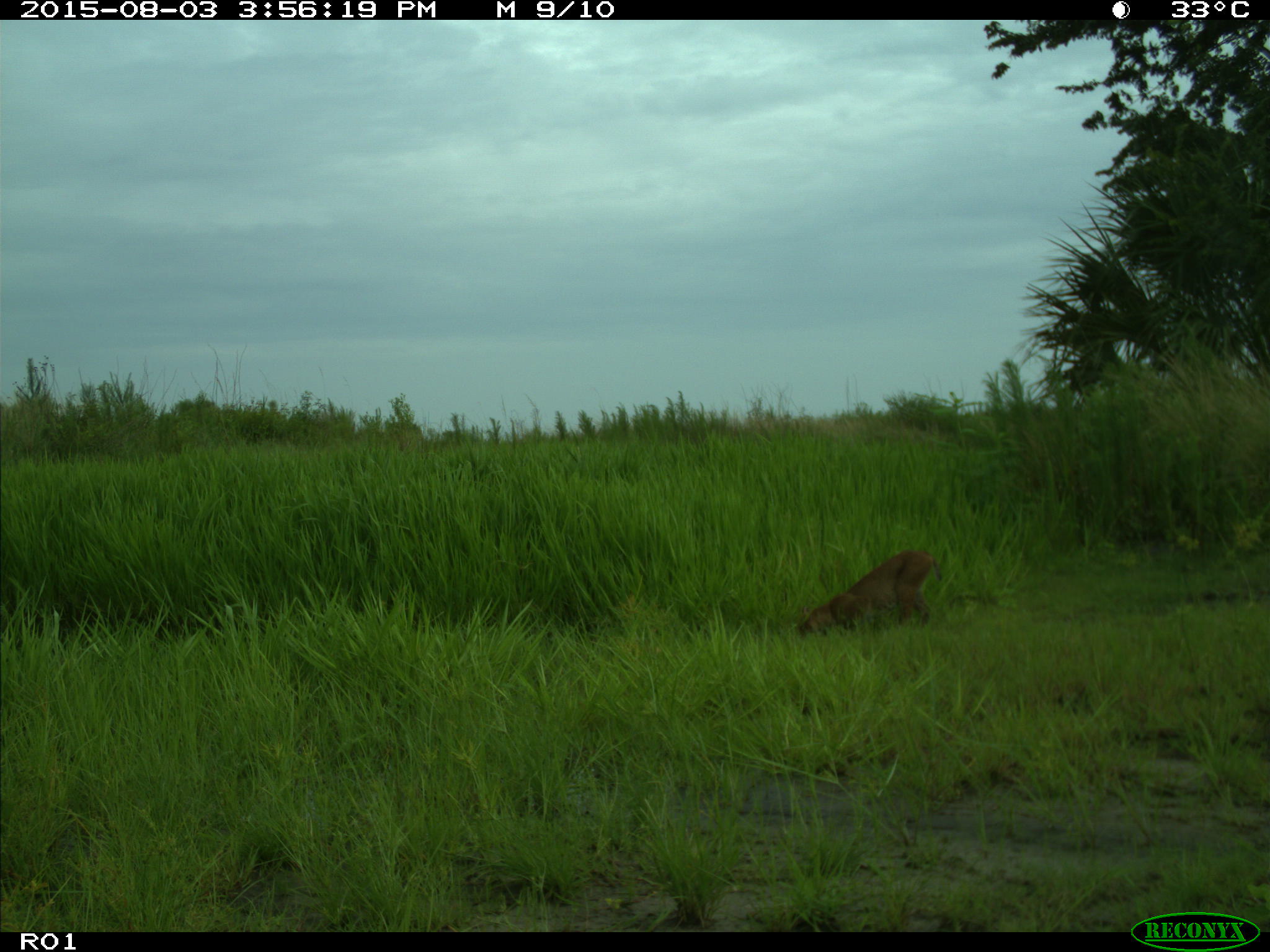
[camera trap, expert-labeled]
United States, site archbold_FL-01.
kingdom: Animalia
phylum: Chordata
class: Mammalia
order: Carnivora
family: Felidae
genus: Lynx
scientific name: Lynx rufus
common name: bobcat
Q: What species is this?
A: Lynx rufus (bobcat).